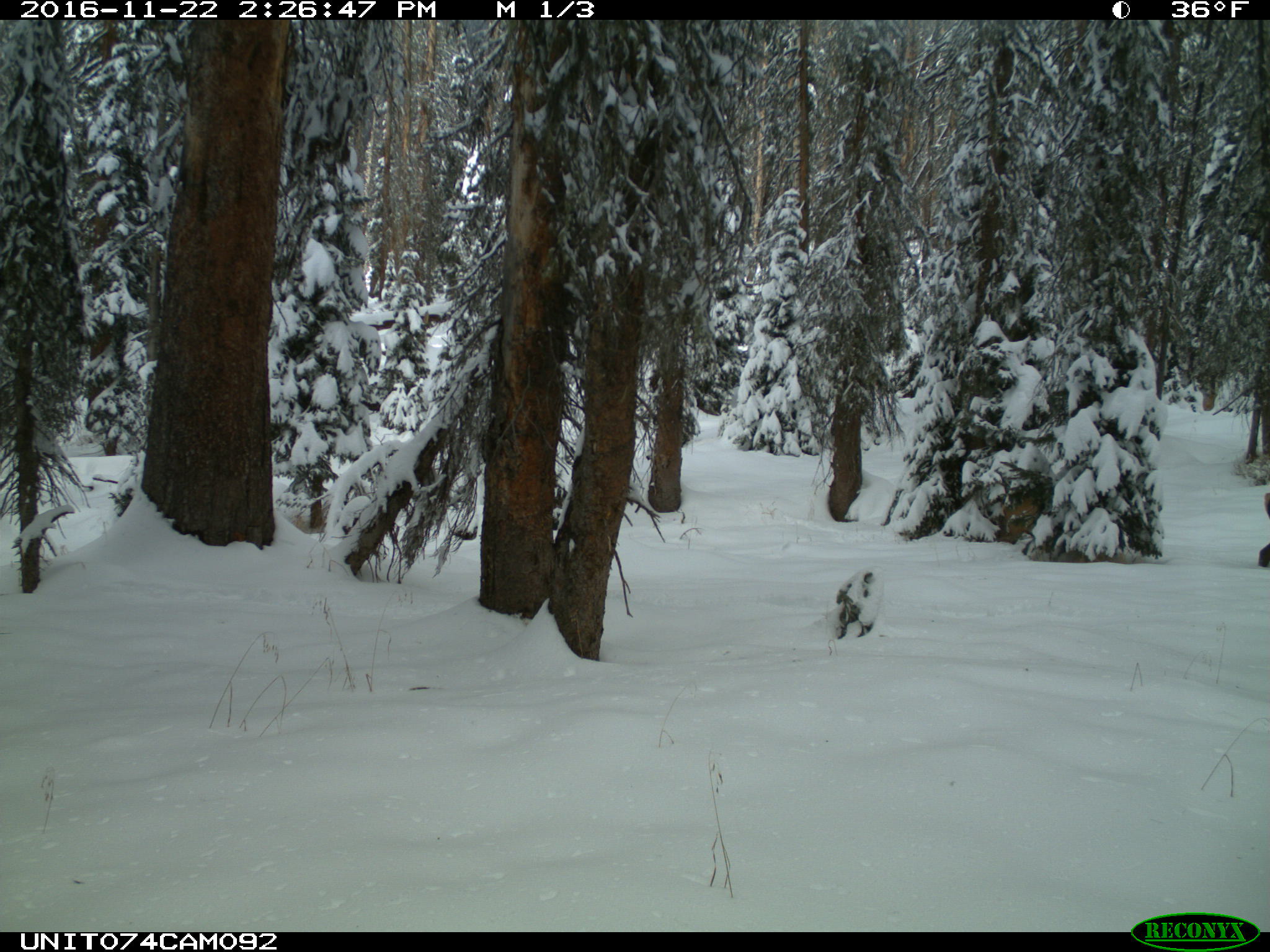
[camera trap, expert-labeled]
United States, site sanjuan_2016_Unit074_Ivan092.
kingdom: Animalia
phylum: Chordata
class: Mammalia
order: Artiodactyla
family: Cervidae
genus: Cervus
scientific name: Cervus elaphus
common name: red deer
Cervus elaphus (red deer).